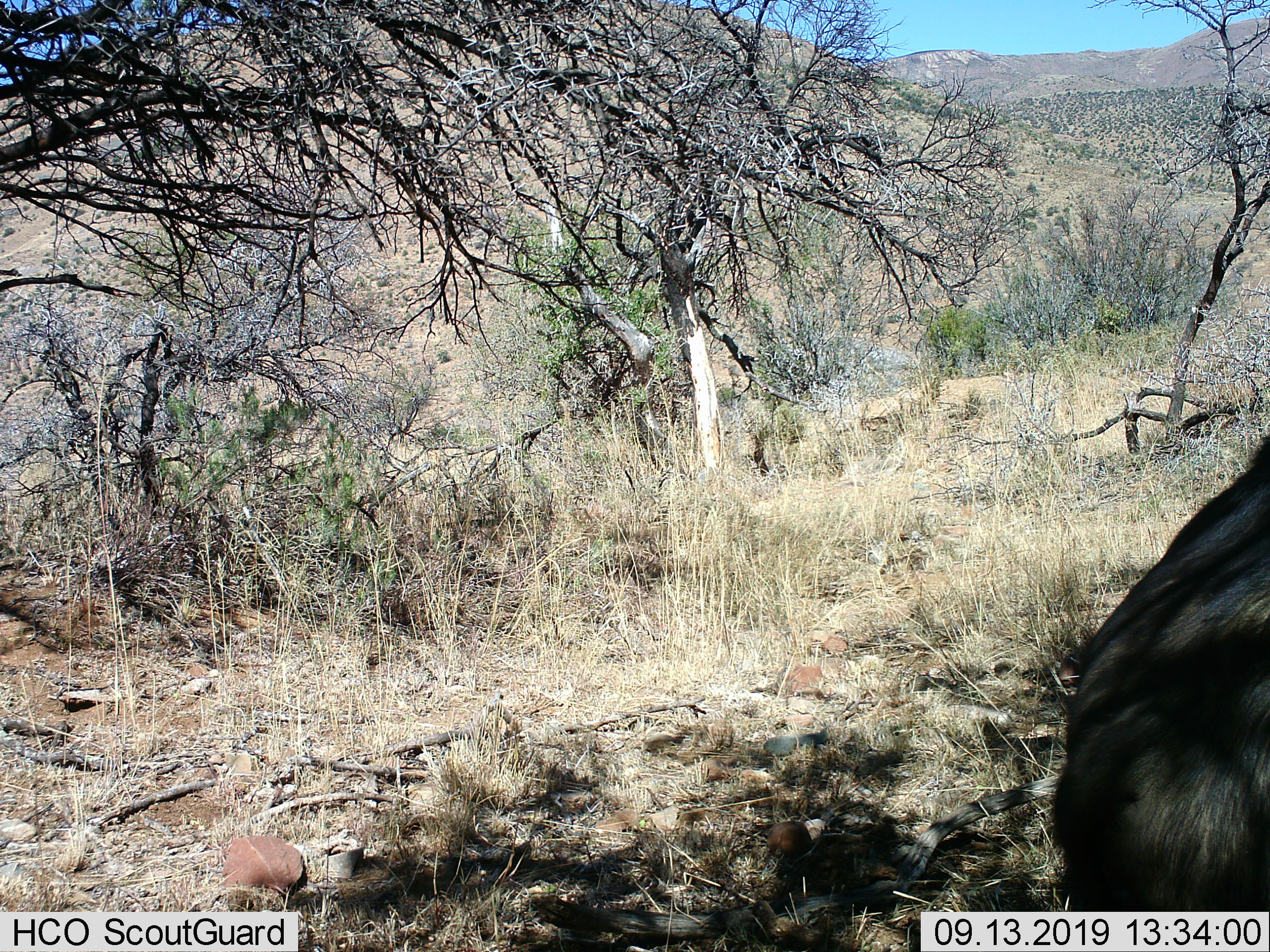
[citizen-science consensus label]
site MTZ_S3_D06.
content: unidentified animal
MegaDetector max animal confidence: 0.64